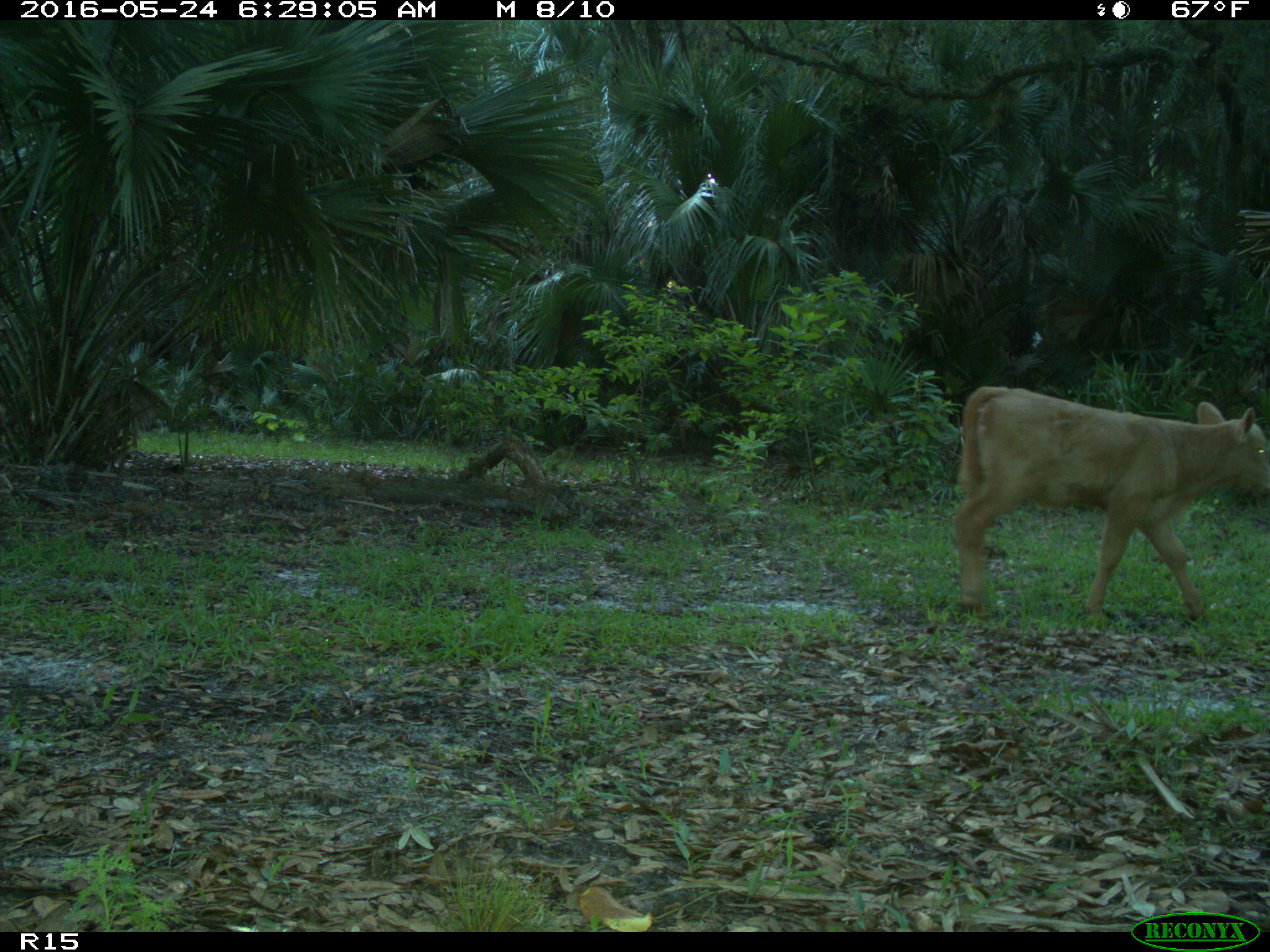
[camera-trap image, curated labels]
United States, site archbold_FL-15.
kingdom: Animalia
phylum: Chordata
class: Mammalia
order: Artiodactyla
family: Bovidae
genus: Bos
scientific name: Bos taurus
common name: domestic cow